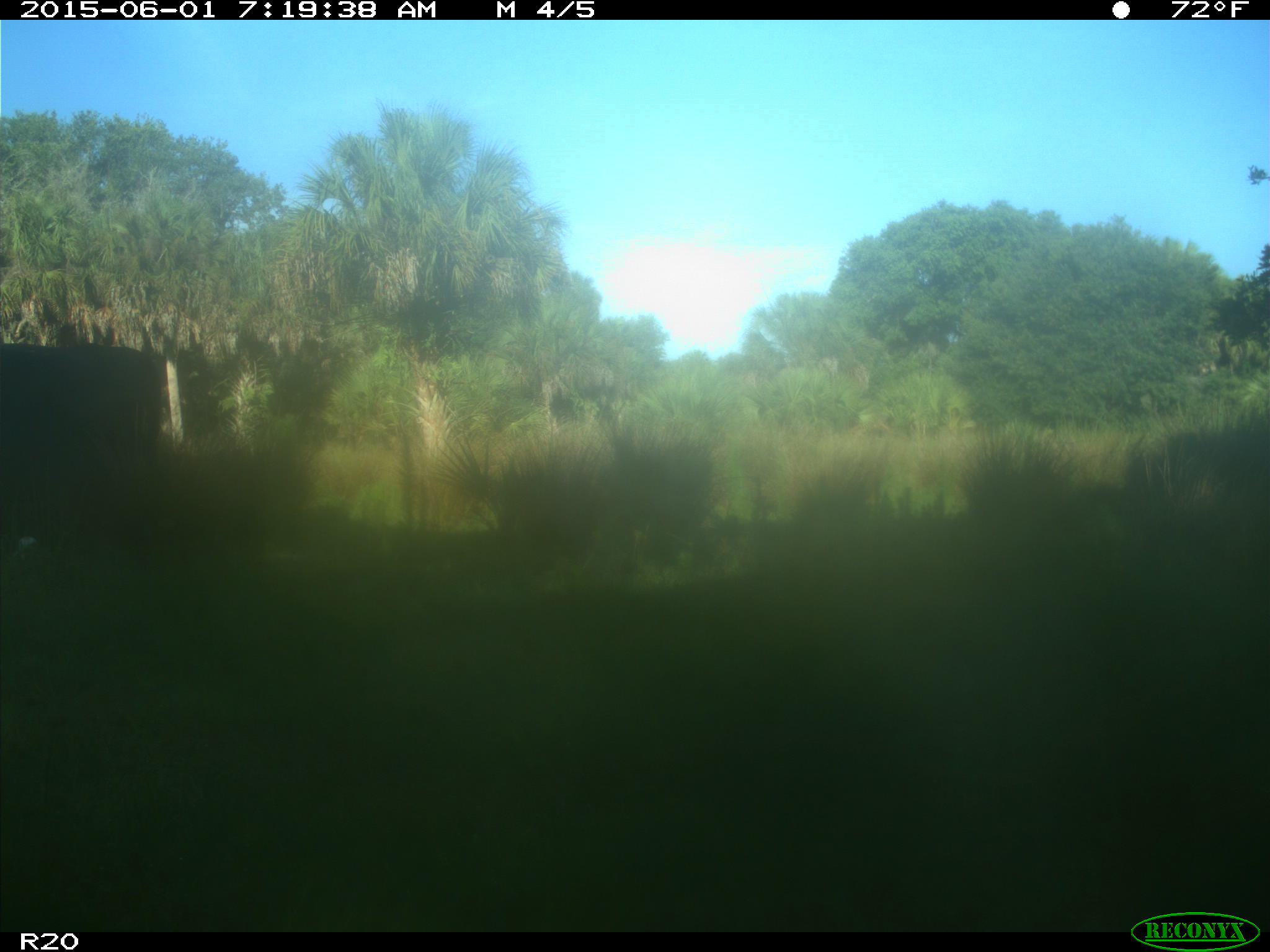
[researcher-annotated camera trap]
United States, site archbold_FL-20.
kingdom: Animalia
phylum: Chordata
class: Mammalia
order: Artiodactyla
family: Bovidae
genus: Bos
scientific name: Bos taurus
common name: domestic cow